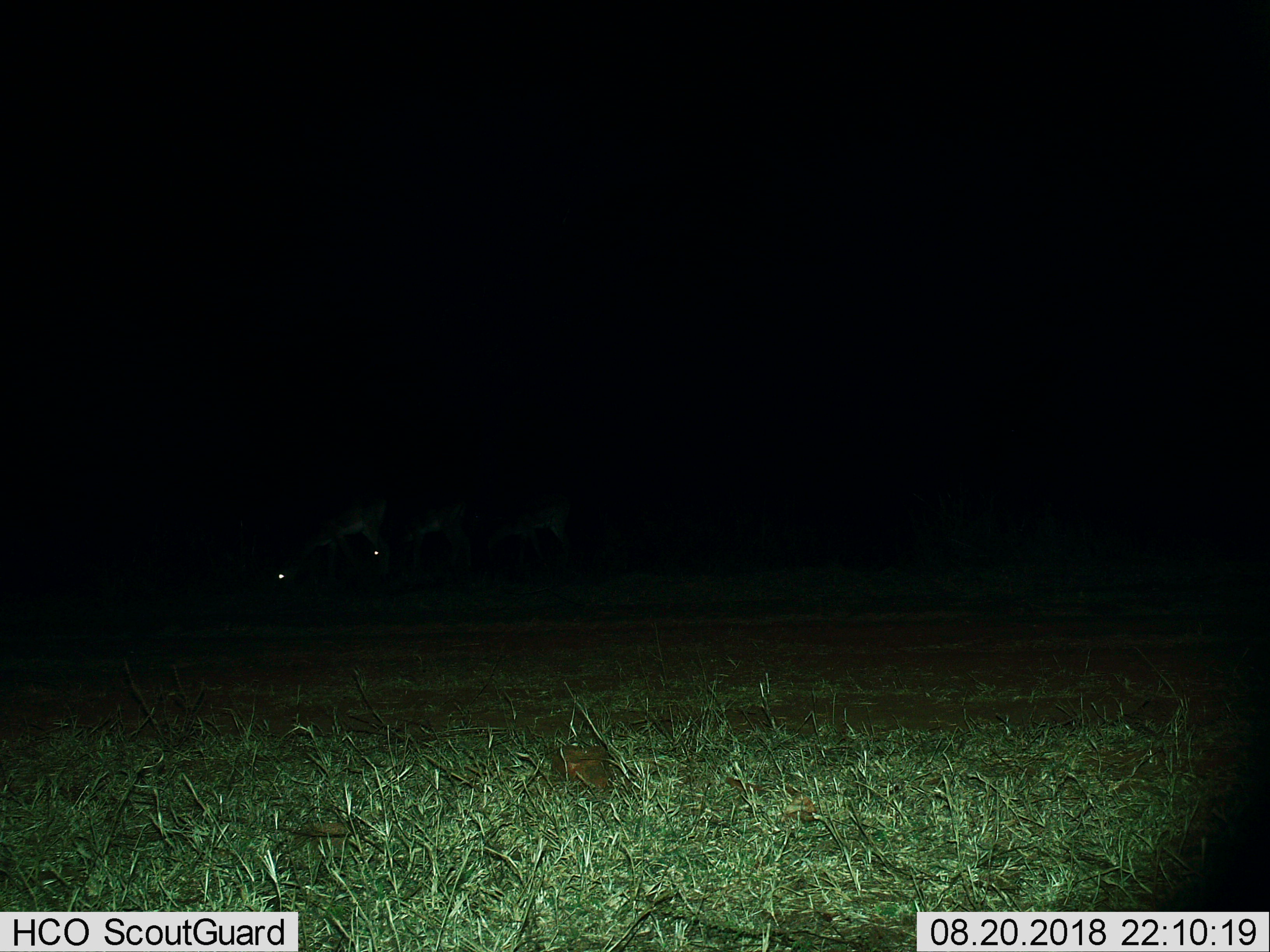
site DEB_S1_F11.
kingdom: Animalia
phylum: Chordata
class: Mammalia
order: Artiodactyla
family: Bovidae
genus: Aepyceros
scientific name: Aepyceros melampus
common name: impala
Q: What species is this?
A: Impala (Aepyceros melampus).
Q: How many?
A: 3.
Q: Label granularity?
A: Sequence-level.